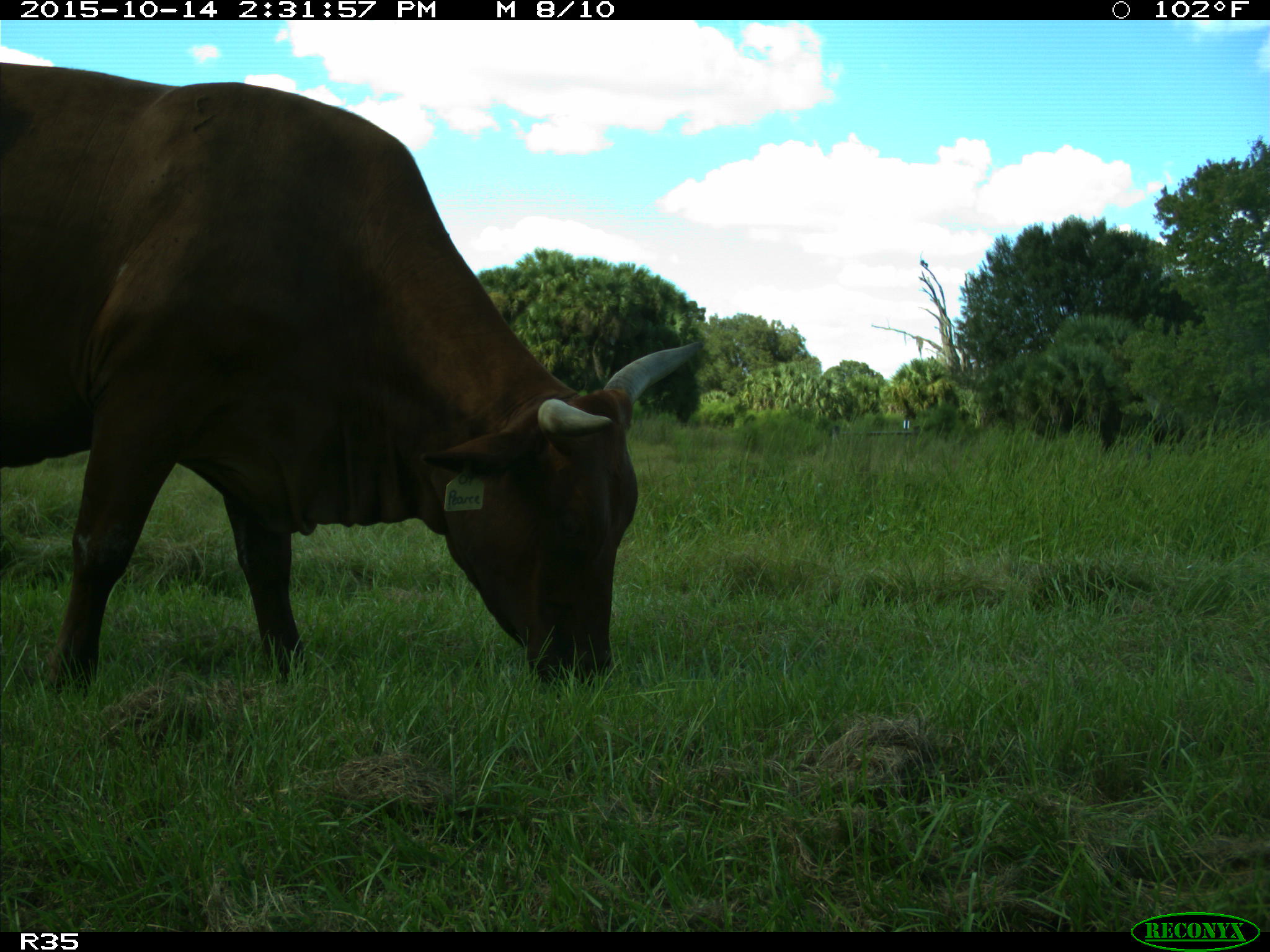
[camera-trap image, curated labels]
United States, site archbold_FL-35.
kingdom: Animalia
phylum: Chordata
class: Mammalia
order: Artiodactyla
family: Bovidae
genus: Bos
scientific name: Bos taurus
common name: domestic cow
Bos taurus (domestic cow).